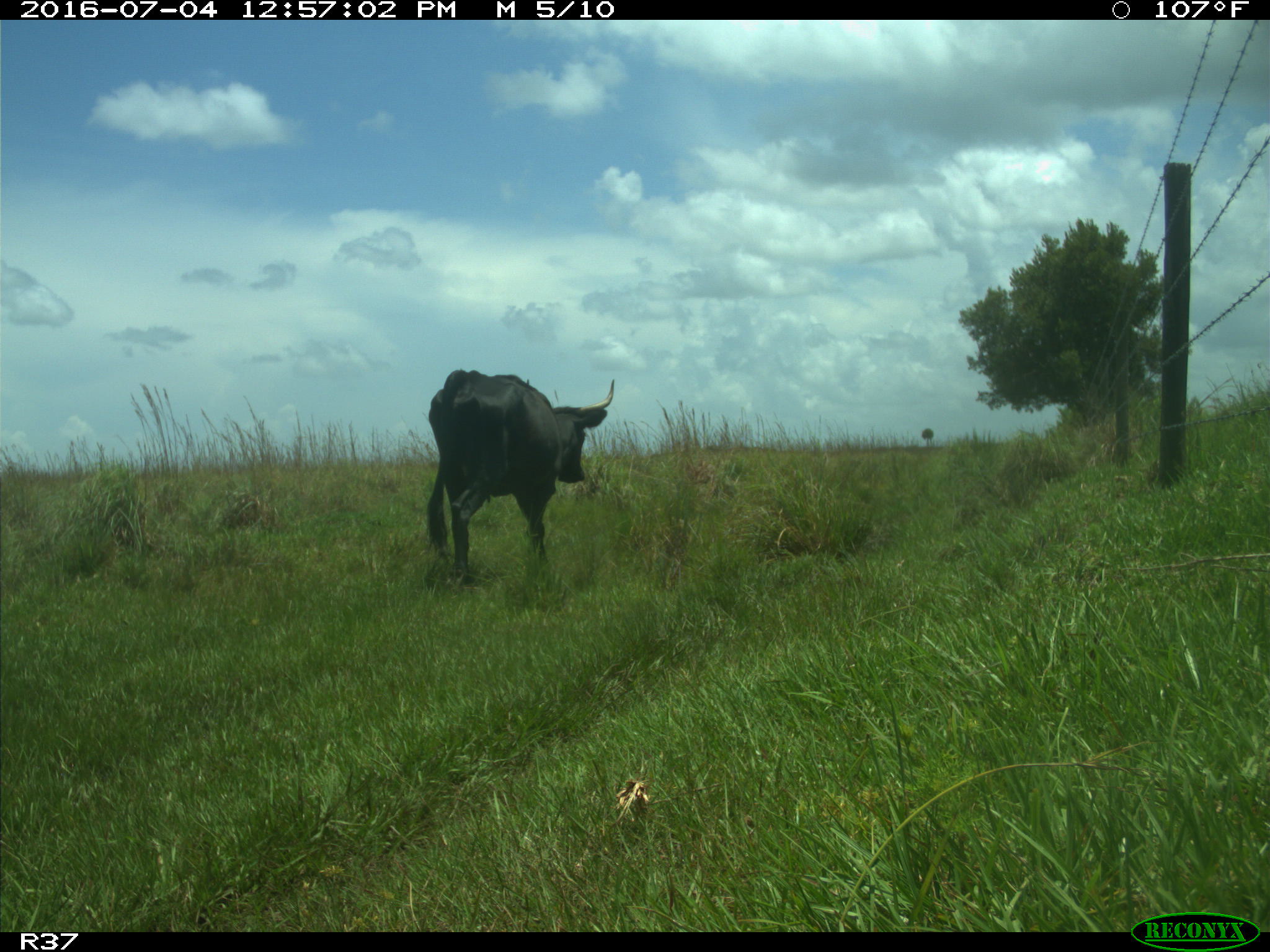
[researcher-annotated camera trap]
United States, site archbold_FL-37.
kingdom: Animalia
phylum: Chordata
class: Mammalia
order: Artiodactyla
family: Bovidae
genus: Bos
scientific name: Bos taurus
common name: domestic cow